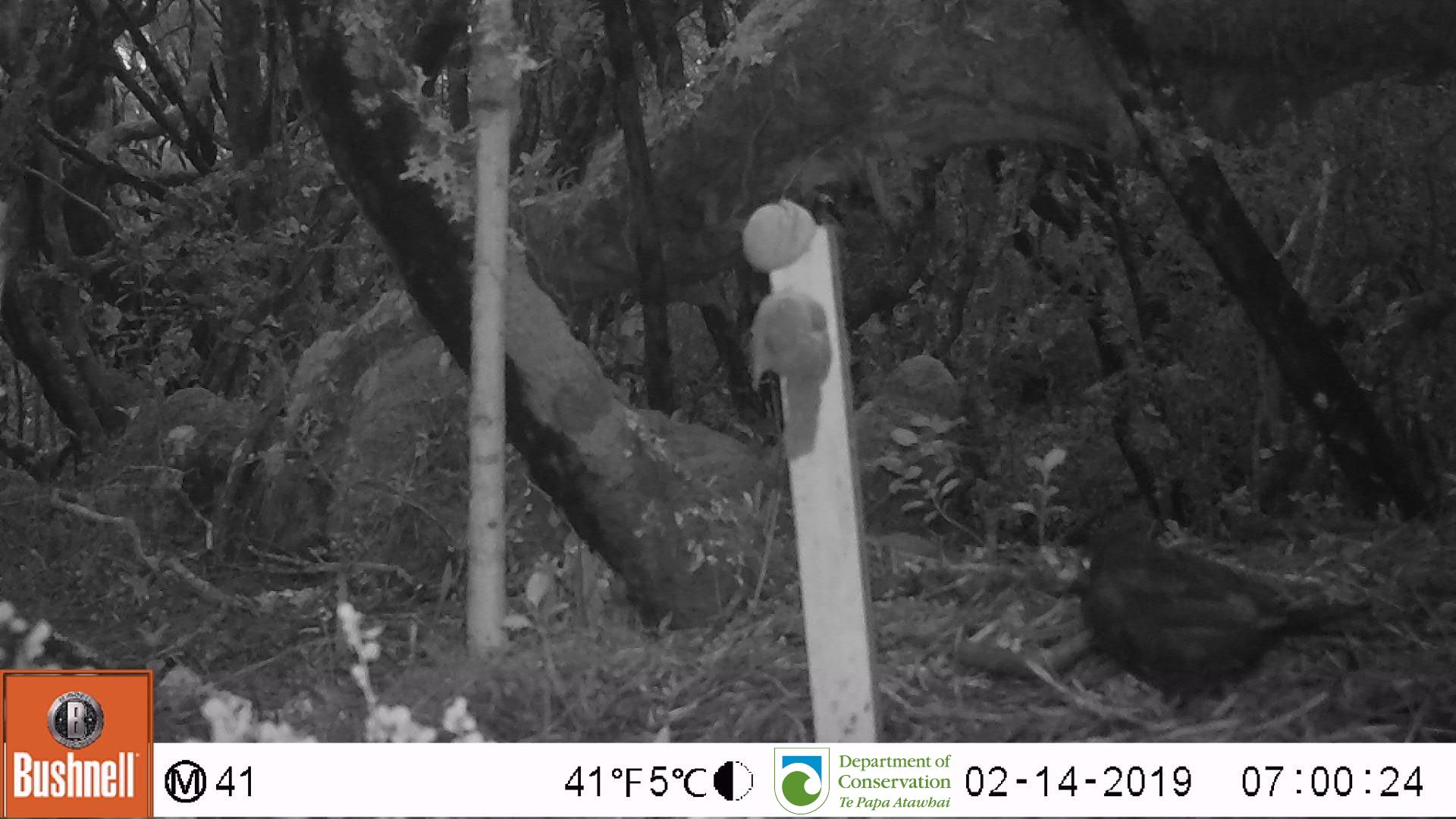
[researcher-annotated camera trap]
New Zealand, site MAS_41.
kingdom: Animalia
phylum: Chordata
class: Aves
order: Passeriformes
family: Turdidae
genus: Turdus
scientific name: Turdus merula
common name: eurasian blackbird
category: blackbird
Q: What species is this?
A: Blackbird (eurasian blackbird) (Turdus merula).